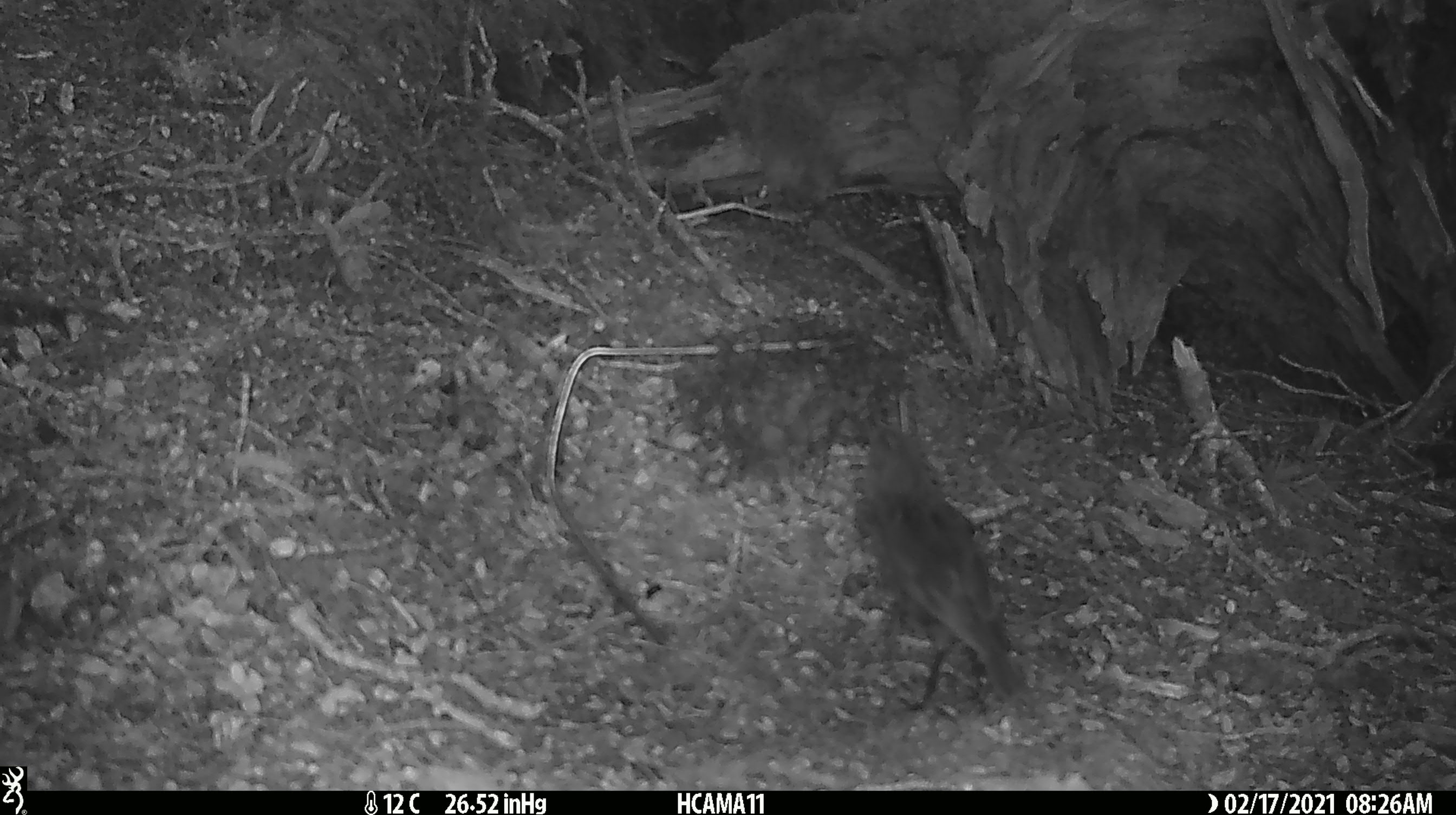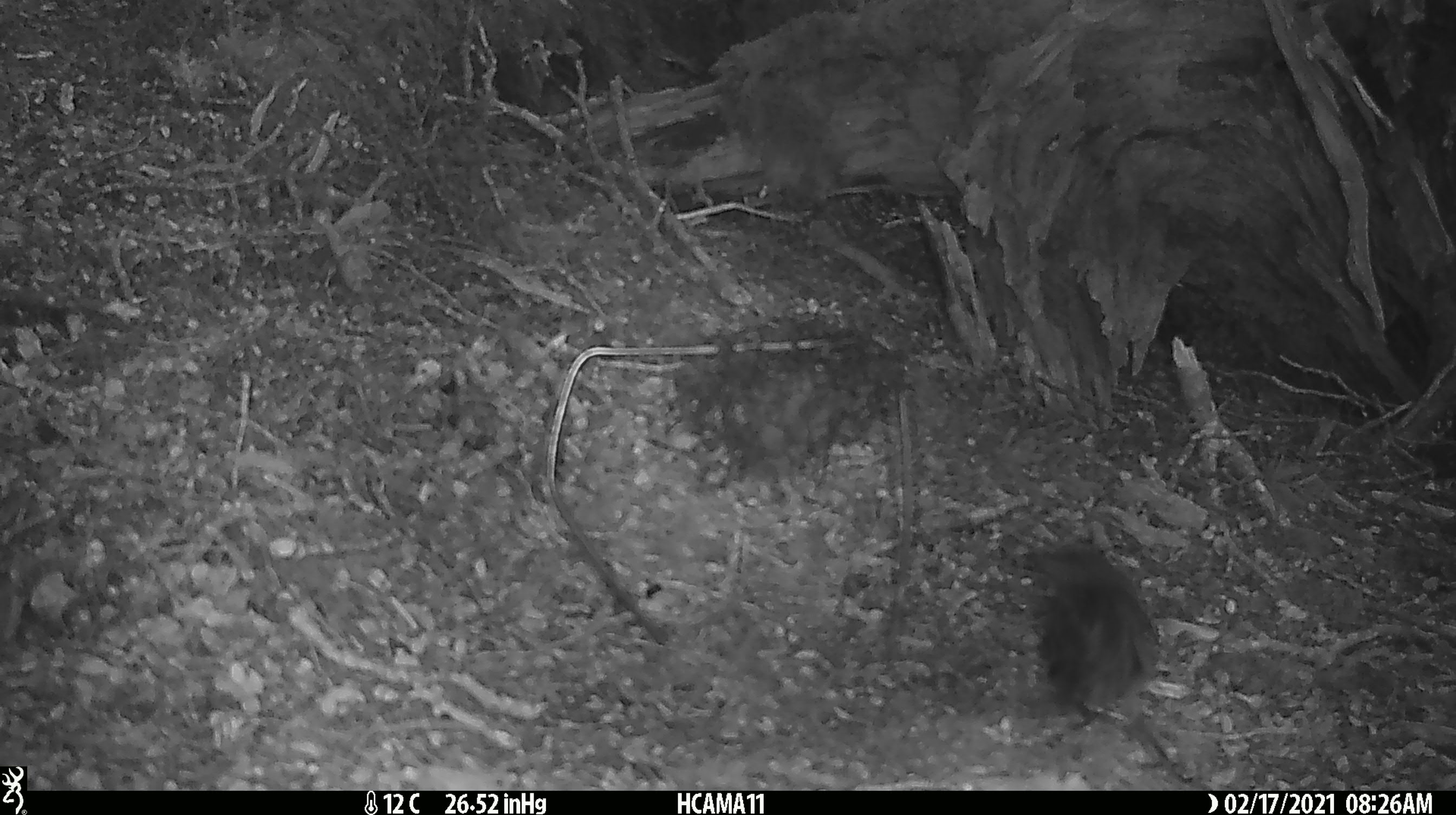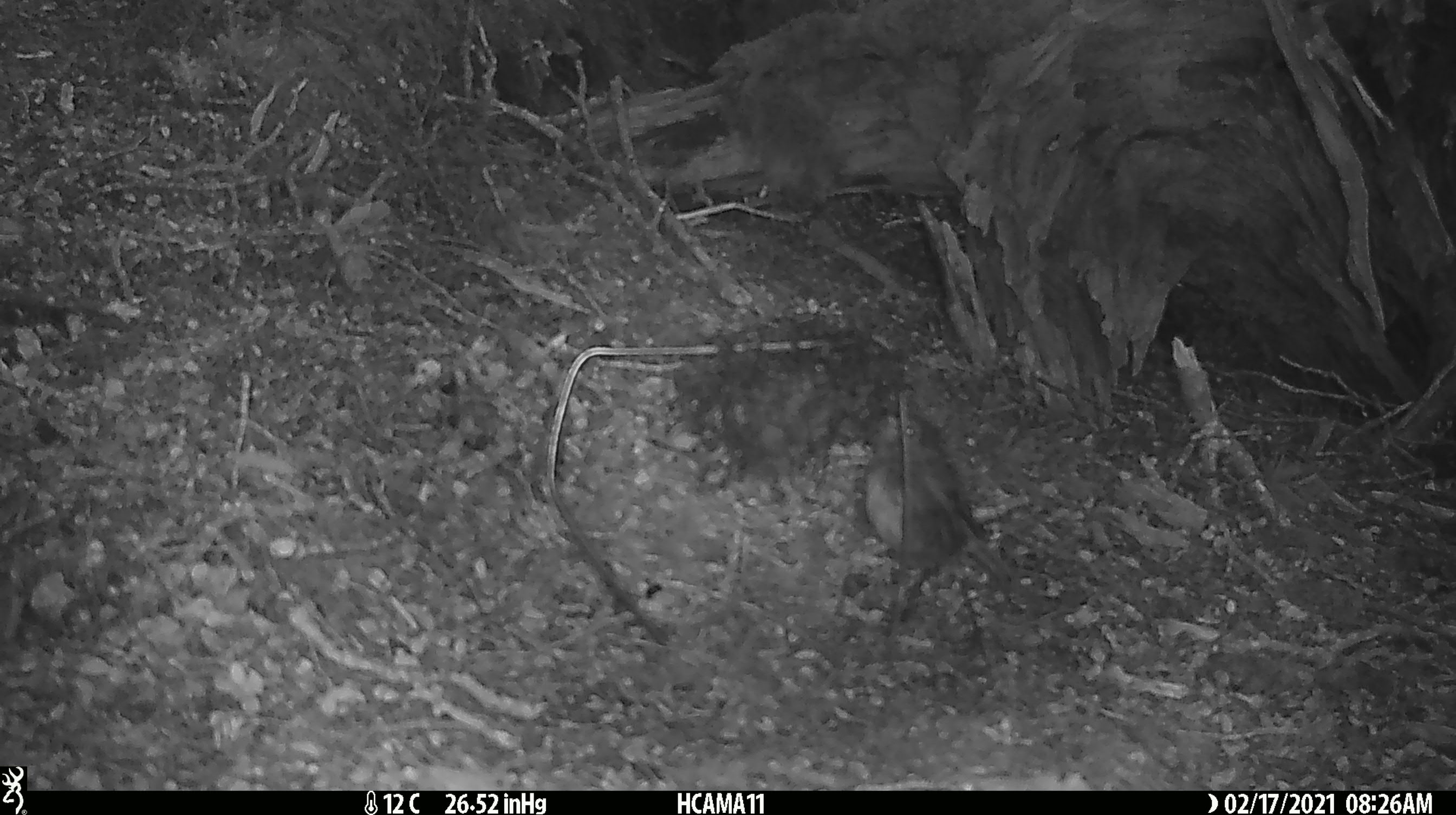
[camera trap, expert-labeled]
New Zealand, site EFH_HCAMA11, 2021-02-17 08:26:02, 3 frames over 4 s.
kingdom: Animalia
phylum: Chordata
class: Aves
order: Passeriformes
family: Petroicidae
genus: Petroica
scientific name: Petroica australis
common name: new zealand robin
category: robin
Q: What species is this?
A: Robin (new zealand robin) (Petroica australis).